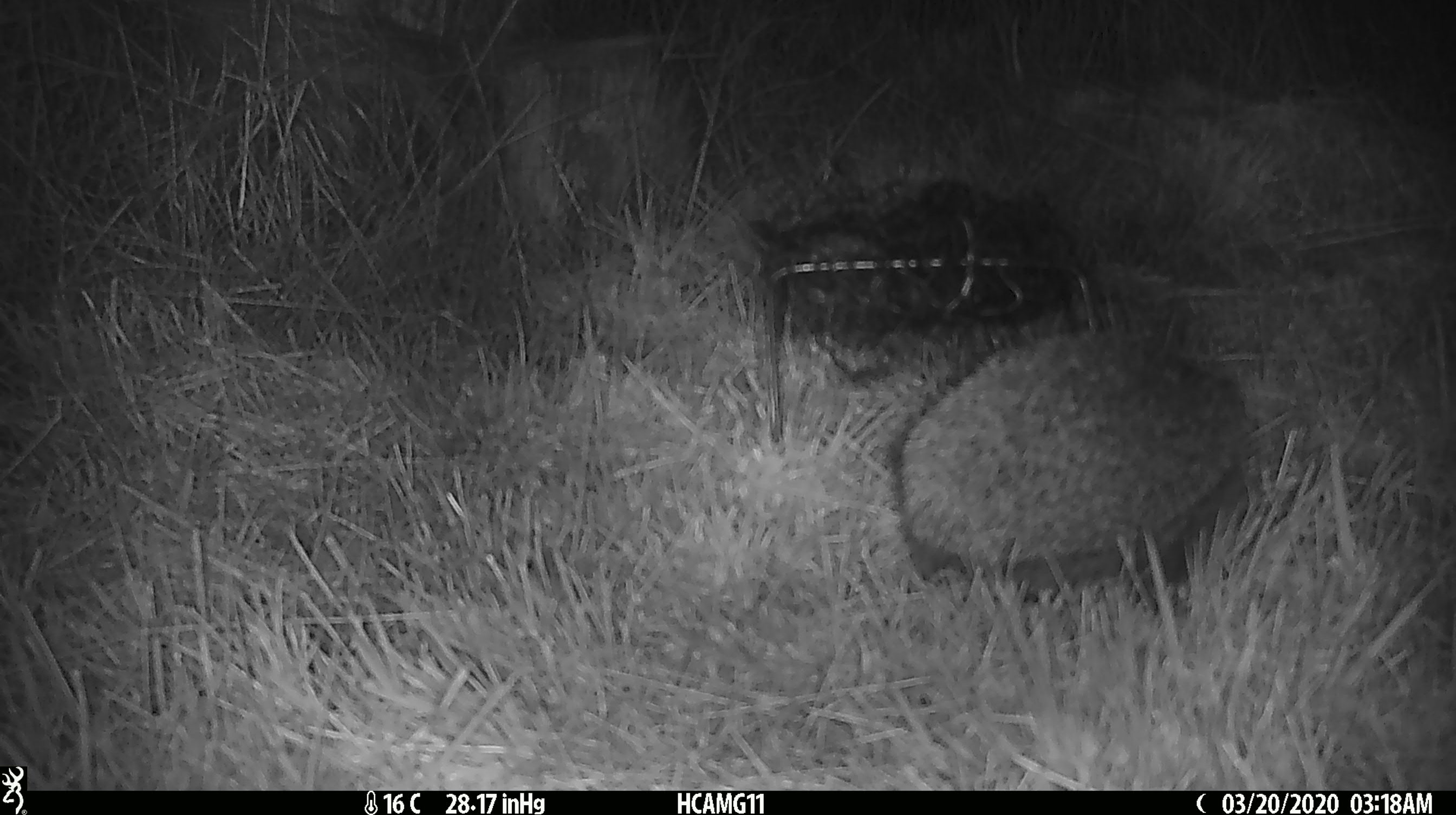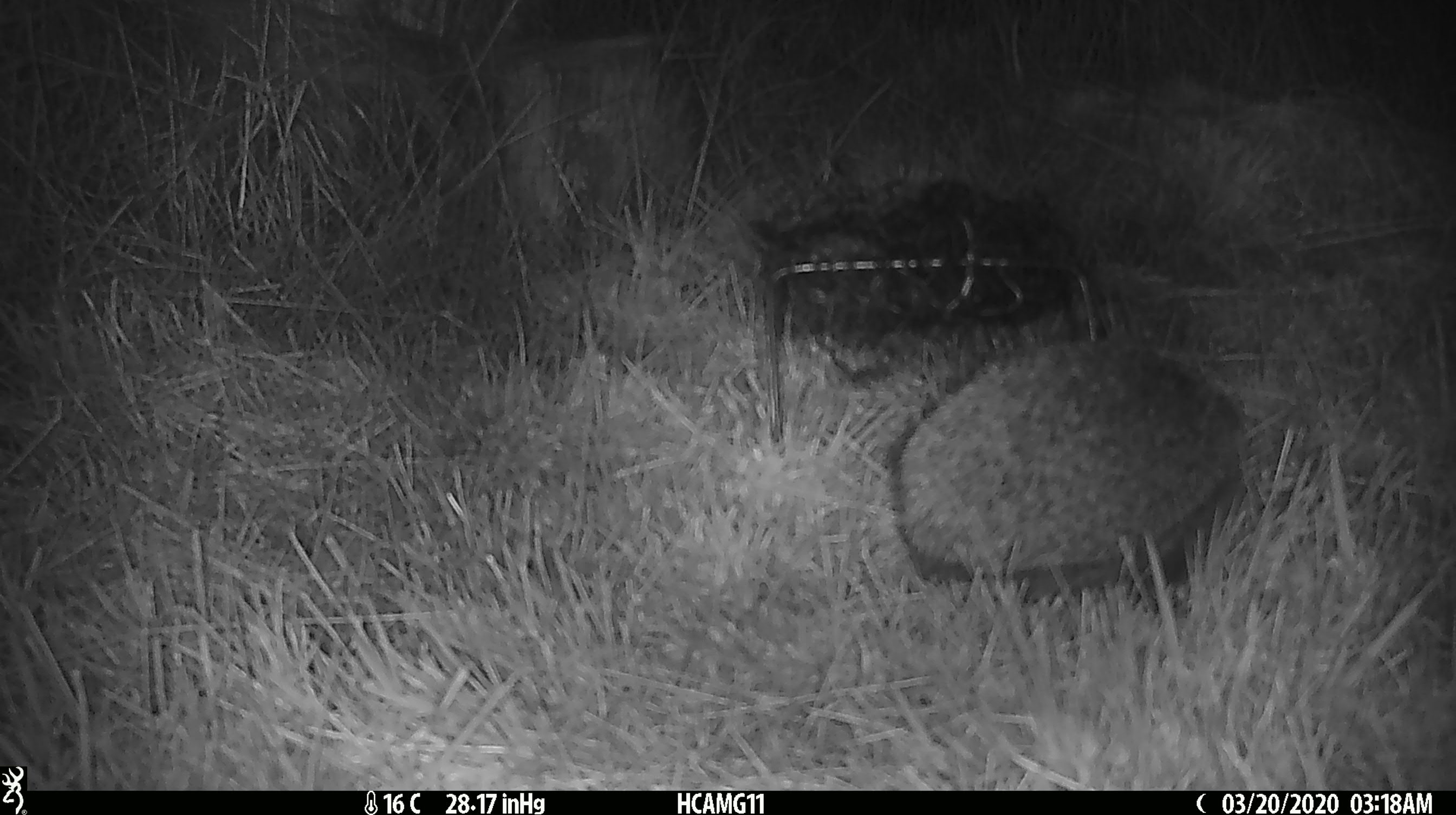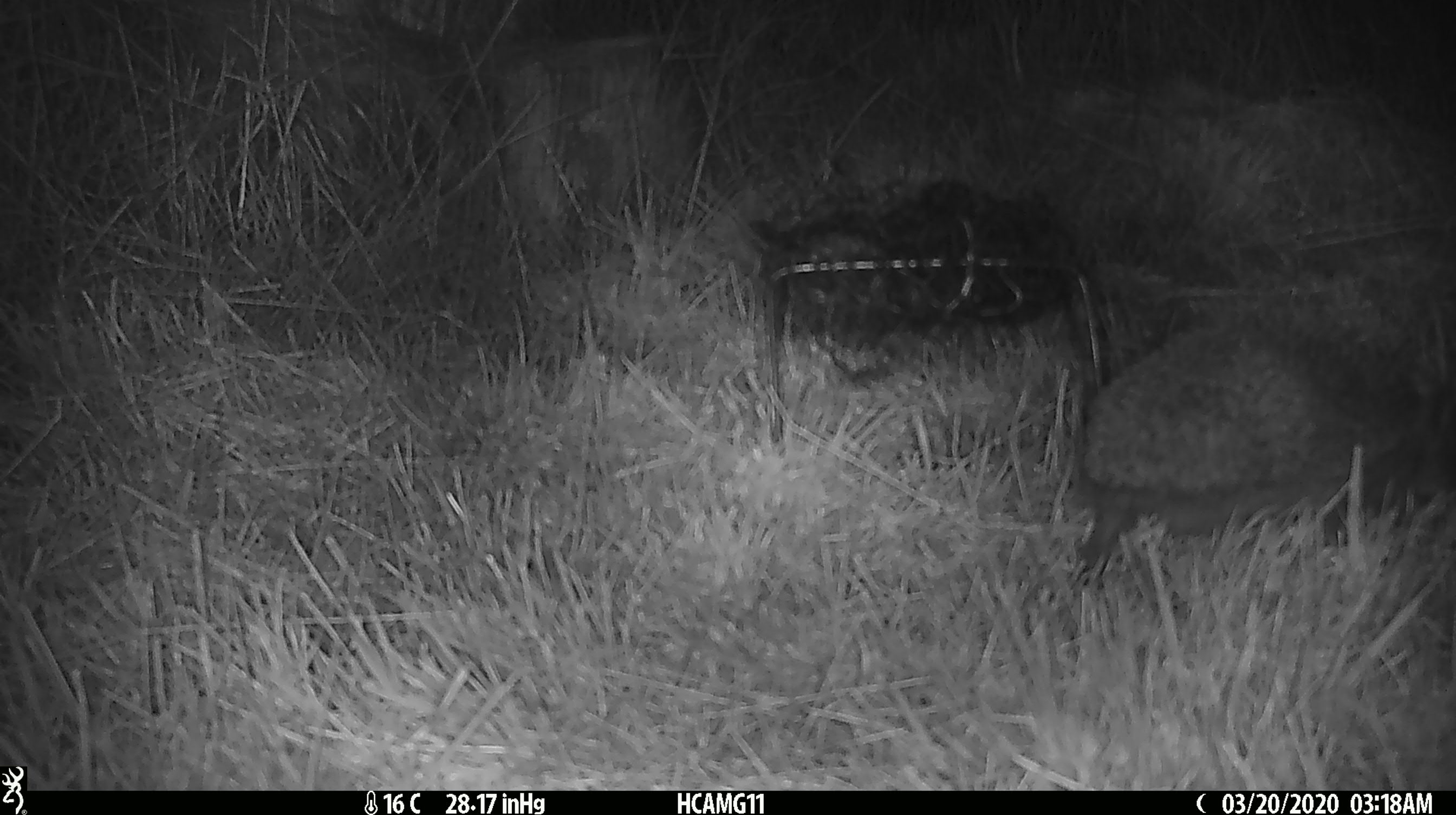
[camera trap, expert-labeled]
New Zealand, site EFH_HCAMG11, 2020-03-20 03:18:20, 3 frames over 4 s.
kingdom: Animalia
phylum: Chordata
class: Mammalia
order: Eulipotyphla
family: Erinaceidae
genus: Erinaceus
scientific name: Erinaceus europaeus europaeus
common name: european hedgehog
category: hedgehog